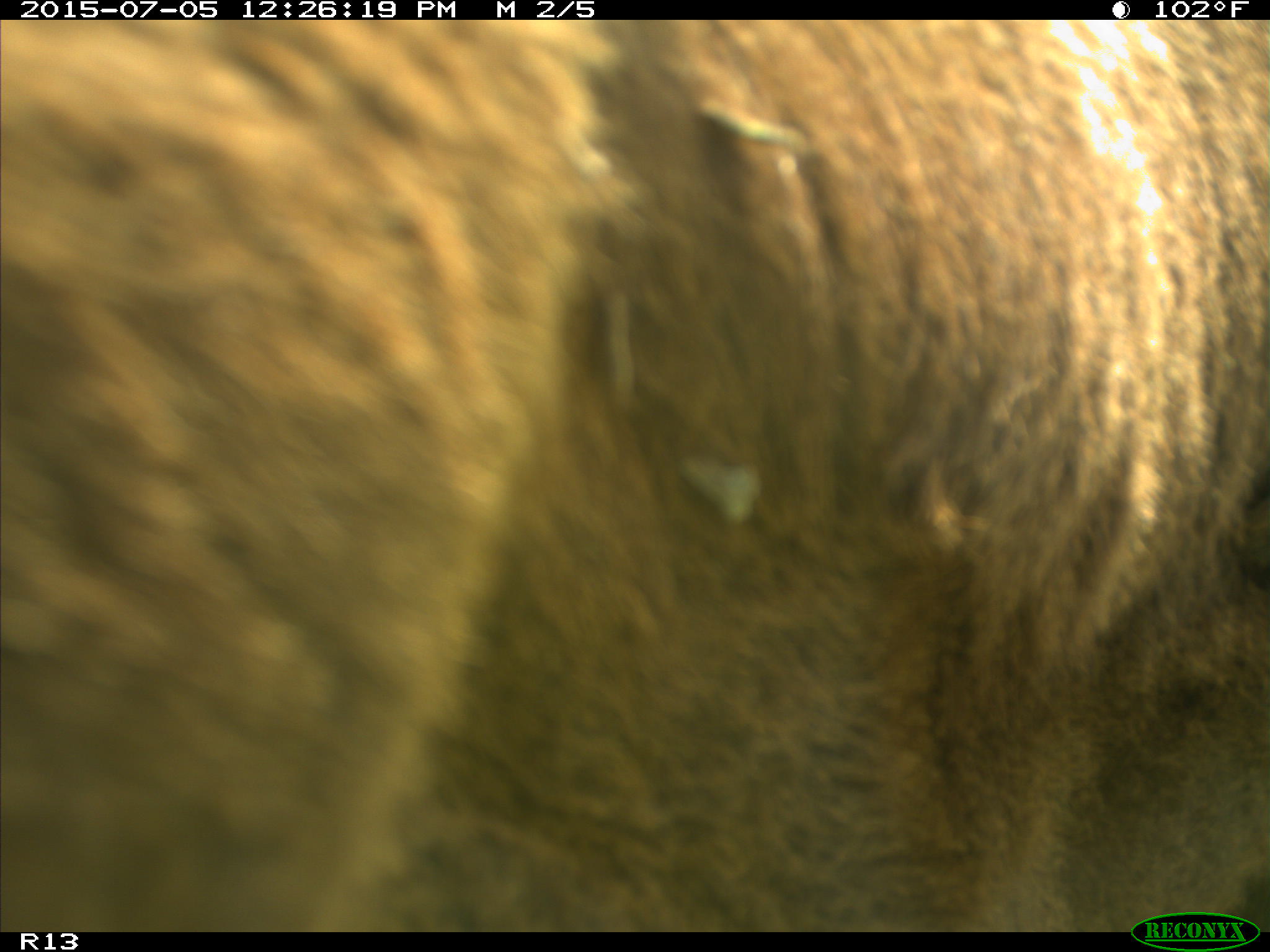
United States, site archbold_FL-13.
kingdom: Animalia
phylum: Chordata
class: Mammalia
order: Artiodactyla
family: Bovidae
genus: Bos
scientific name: Bos taurus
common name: domestic cow